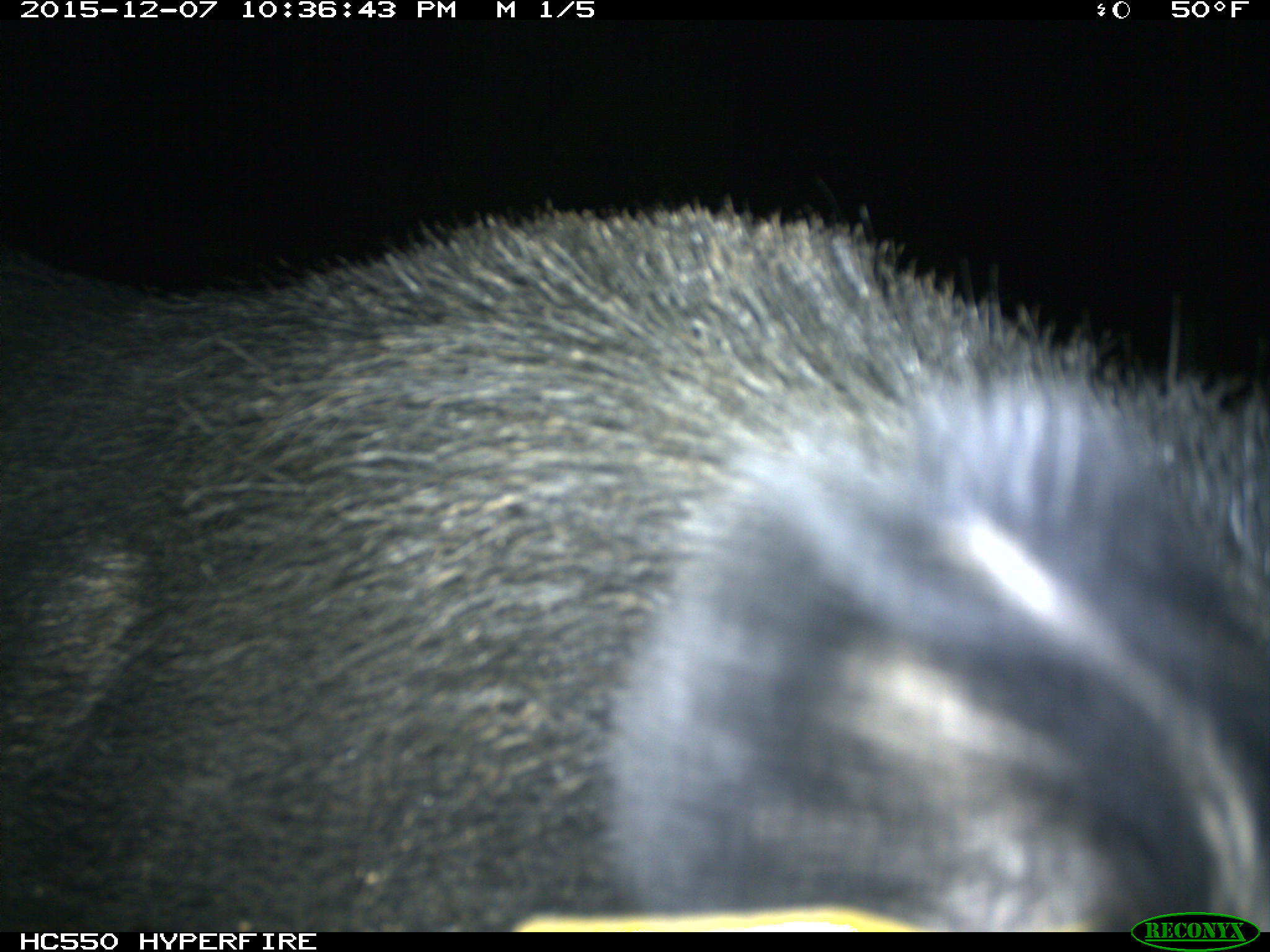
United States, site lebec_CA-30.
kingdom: Animalia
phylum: Chordata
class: Mammalia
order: Artiodactyla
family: Suidae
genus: Sus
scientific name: Sus scrofa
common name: wild boar